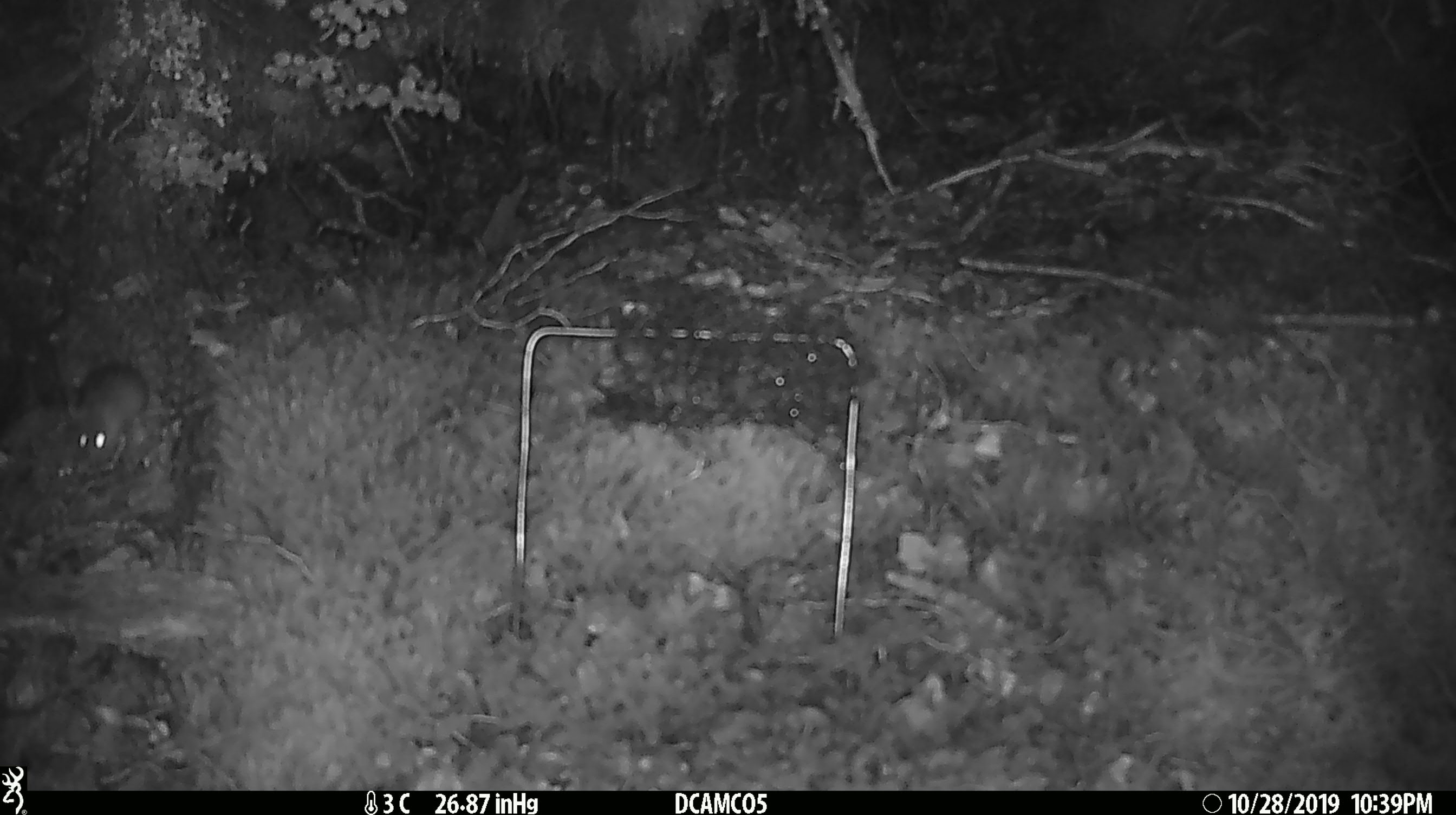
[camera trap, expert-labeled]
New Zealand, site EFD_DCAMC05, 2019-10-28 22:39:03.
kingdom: Animalia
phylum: Chordata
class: Mammalia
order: Rodentia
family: Muridae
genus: Mus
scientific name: Mus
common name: mouse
Mouse (Mus).